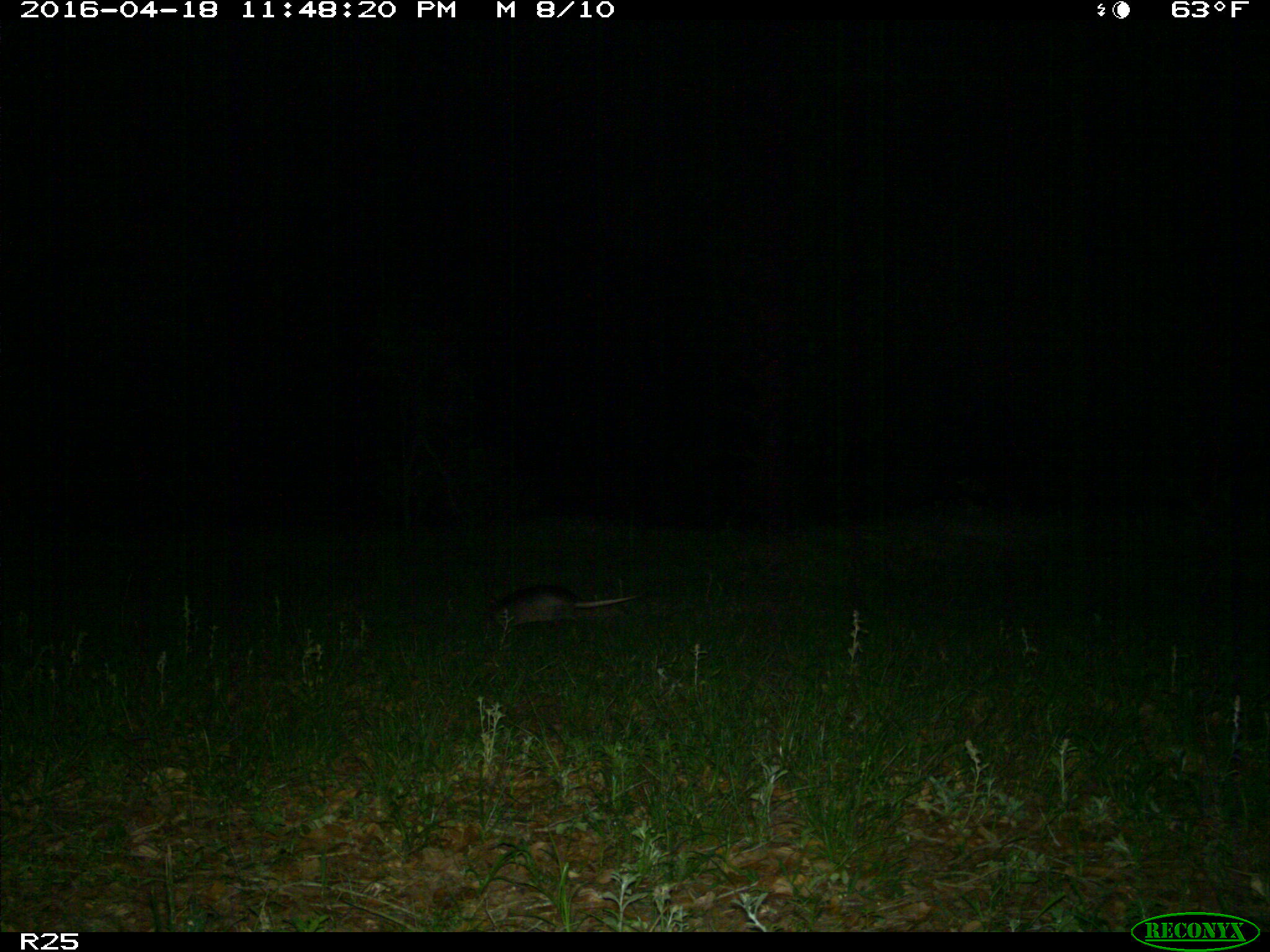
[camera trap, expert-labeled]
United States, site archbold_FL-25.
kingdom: Animalia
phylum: Chordata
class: Mammalia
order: Cingulata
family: Dasypodidae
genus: Dasypus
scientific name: Dasypus novemcinctus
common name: nine-banded armadillo